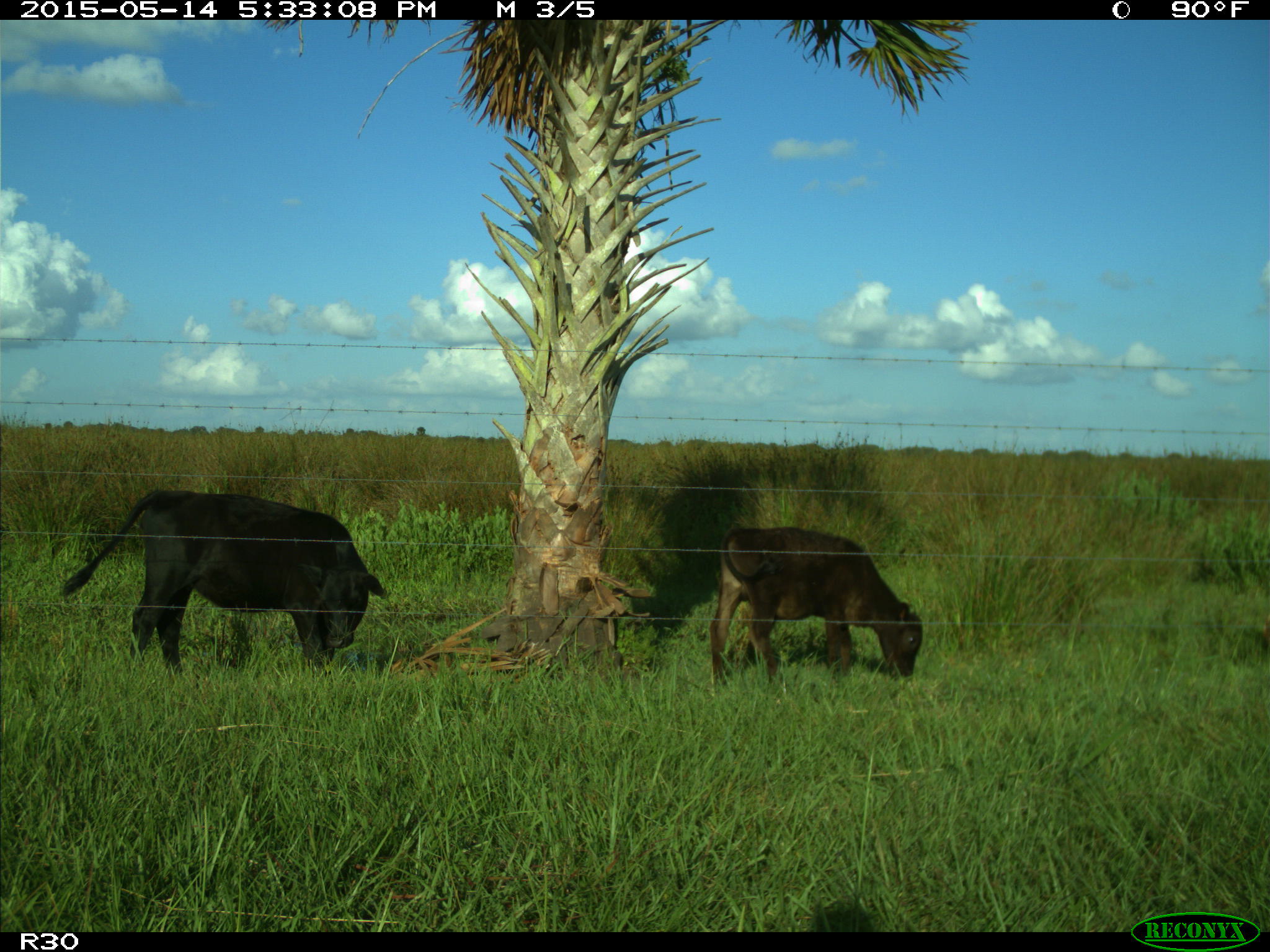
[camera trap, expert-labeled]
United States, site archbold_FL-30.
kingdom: Animalia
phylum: Chordata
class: Mammalia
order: Artiodactyla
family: Bovidae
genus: Bos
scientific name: Bos taurus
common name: domestic cow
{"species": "Bos taurus (domestic cow)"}